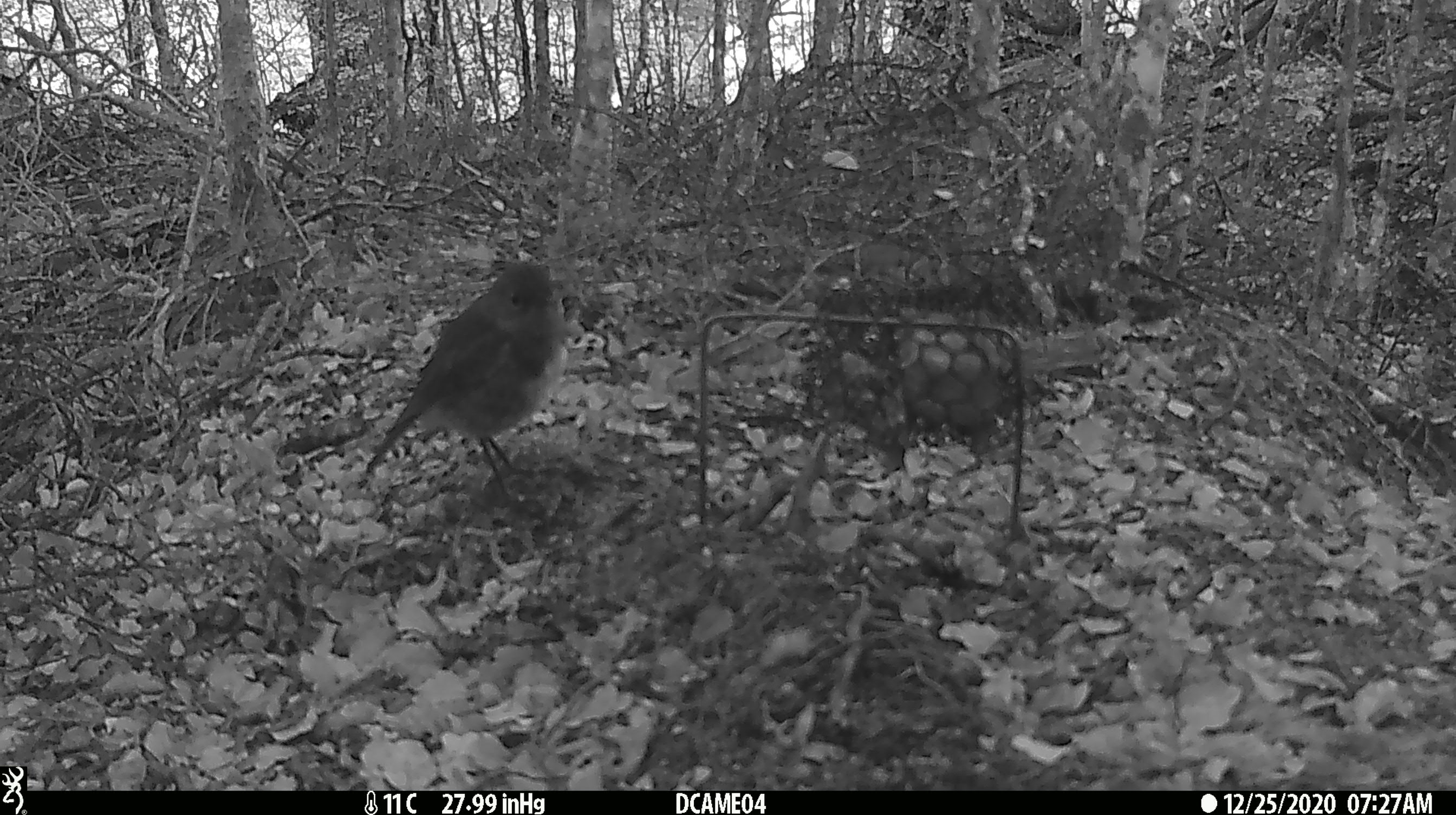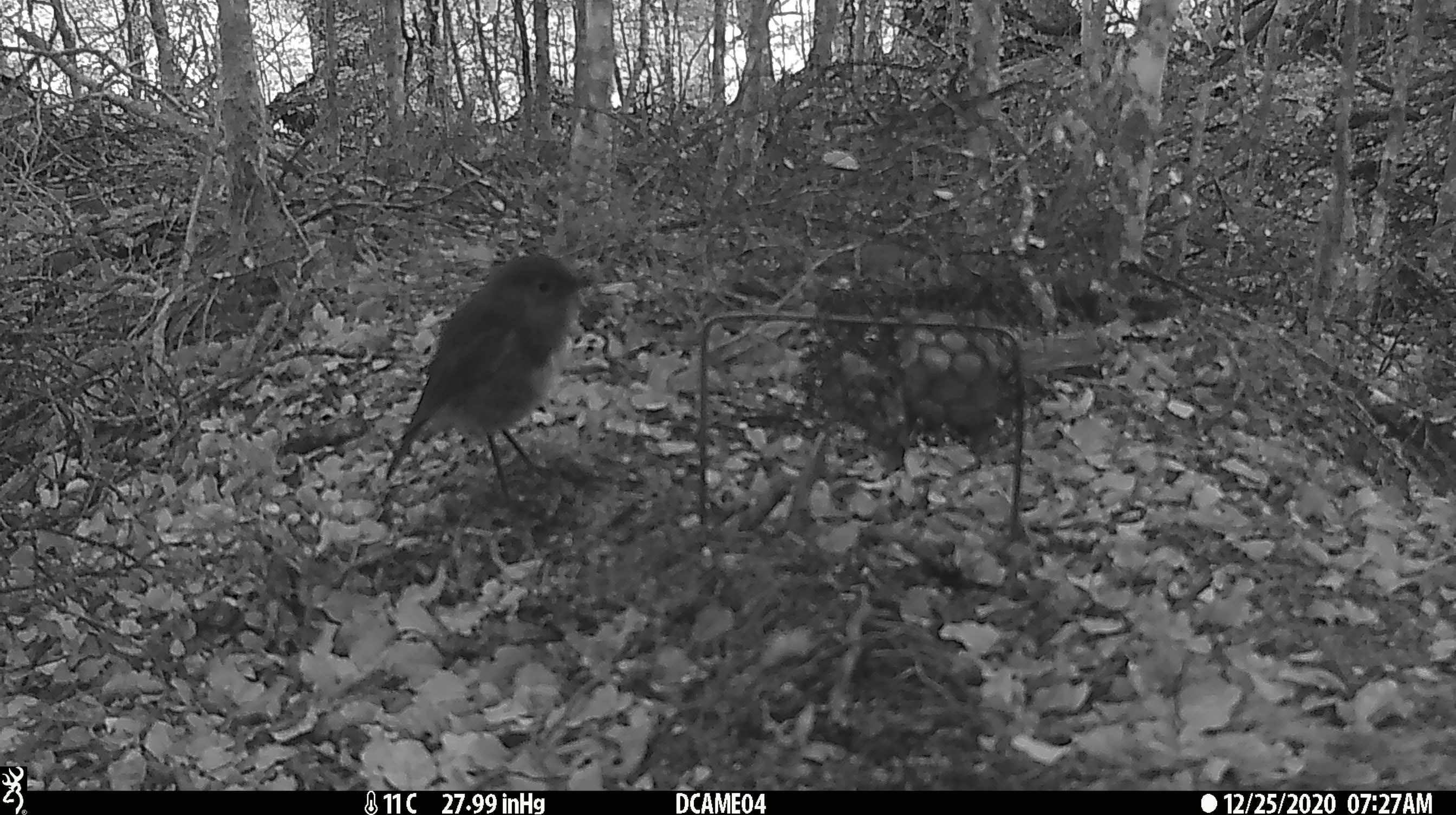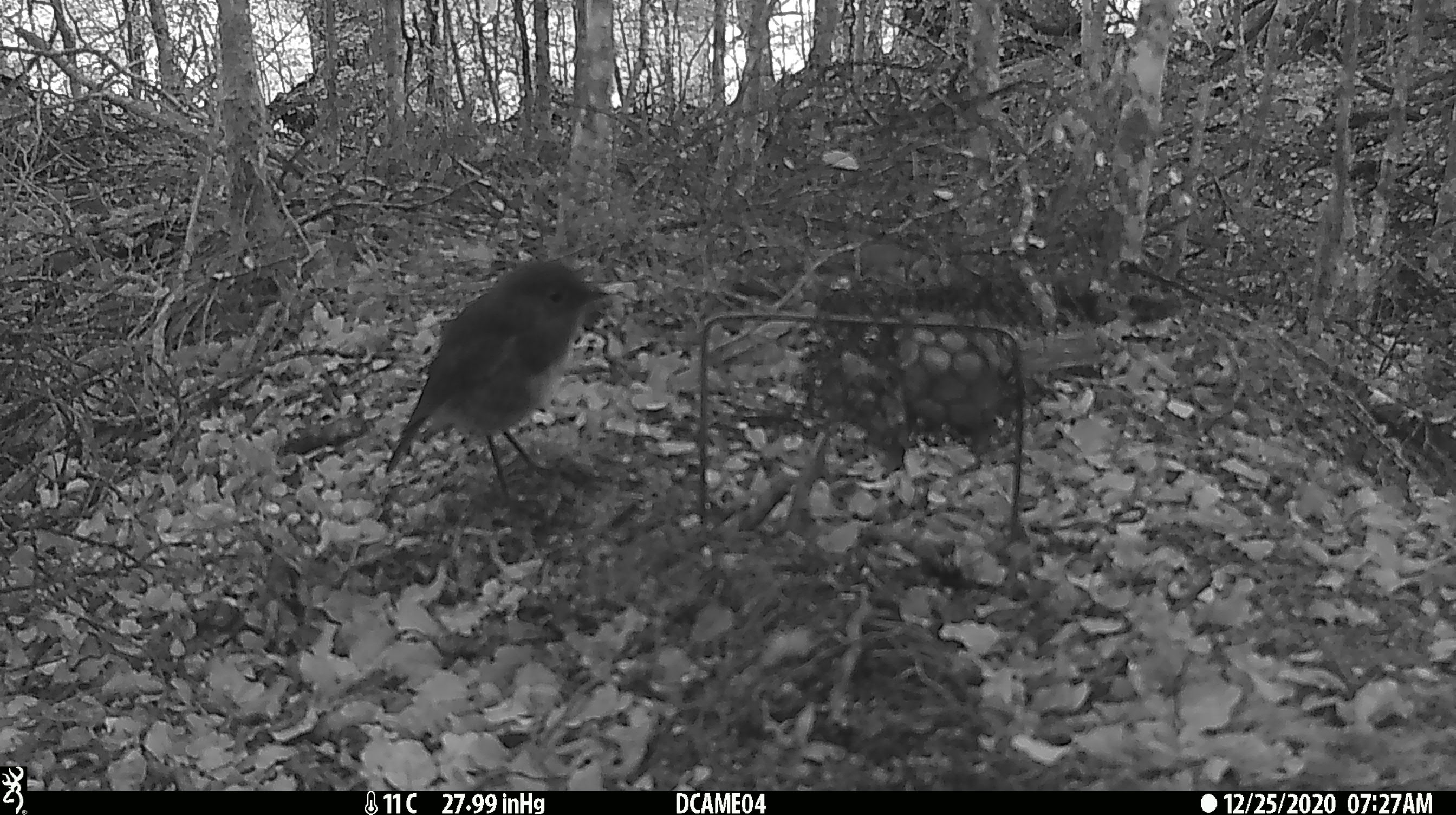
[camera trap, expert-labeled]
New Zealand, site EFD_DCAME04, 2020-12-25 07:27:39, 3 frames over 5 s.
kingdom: Animalia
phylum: Chordata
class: Aves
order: Passeriformes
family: Petroicidae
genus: Petroica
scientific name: Petroica australis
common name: new zealand robin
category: robin